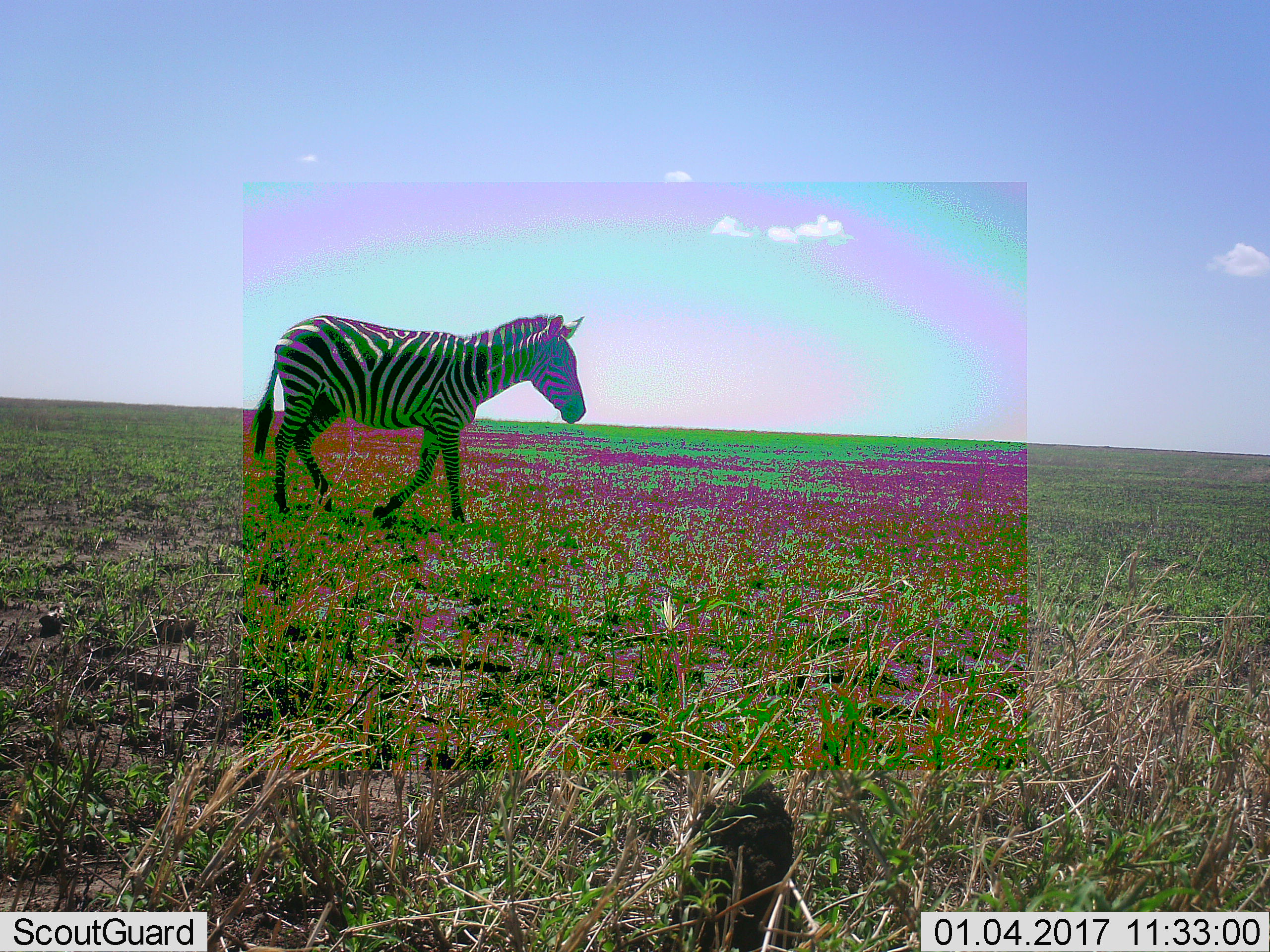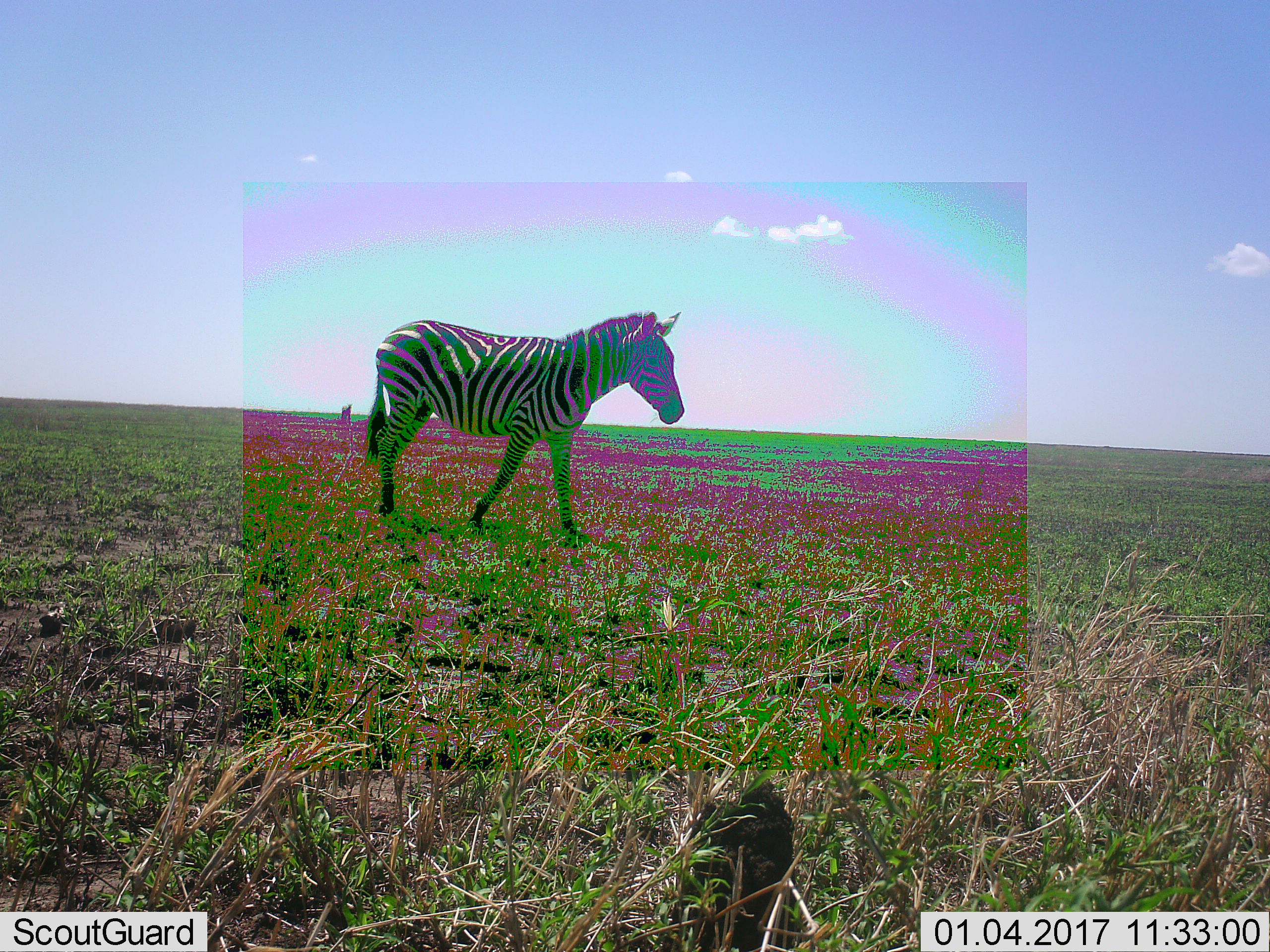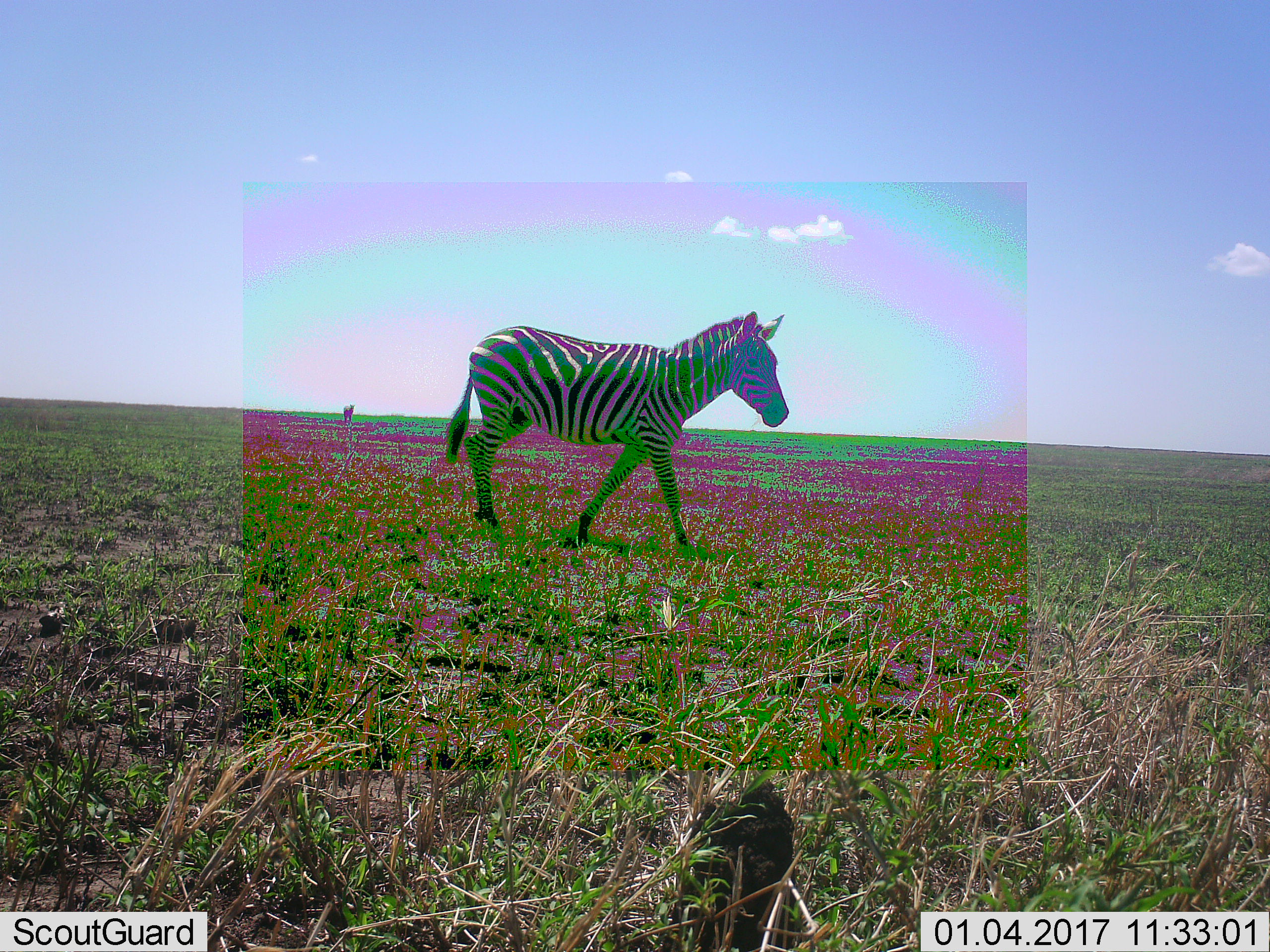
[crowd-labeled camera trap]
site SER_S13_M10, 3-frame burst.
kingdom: Animalia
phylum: Chordata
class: Mammalia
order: Perissodactyla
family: Equidae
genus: Equus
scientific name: Equus quagga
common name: plains zebra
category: zebraplains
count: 1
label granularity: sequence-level